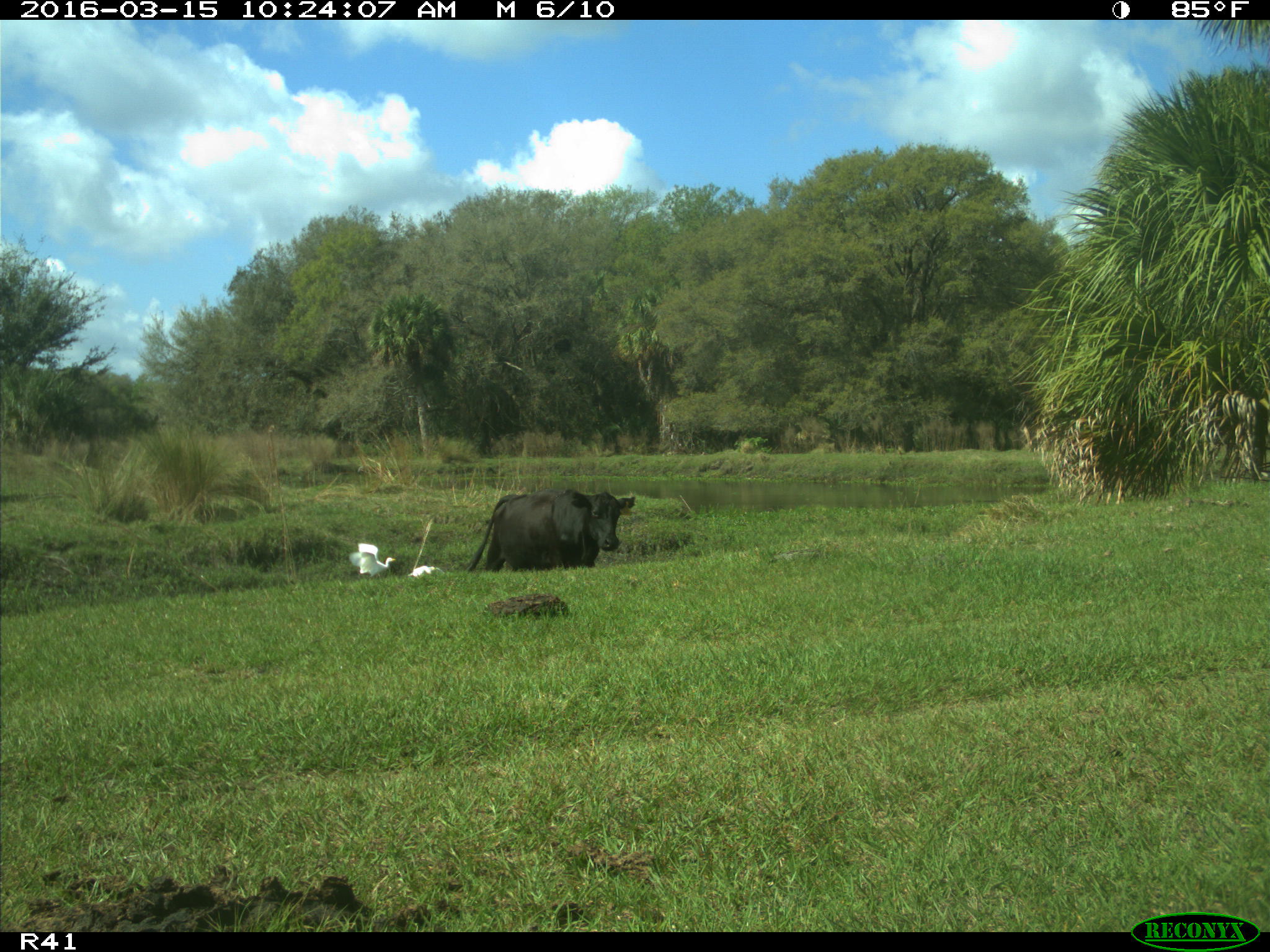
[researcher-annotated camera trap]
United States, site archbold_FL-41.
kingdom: Animalia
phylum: Chordata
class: Mammalia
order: Artiodactyla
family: Bovidae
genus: Bos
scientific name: Bos taurus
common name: domestic cow